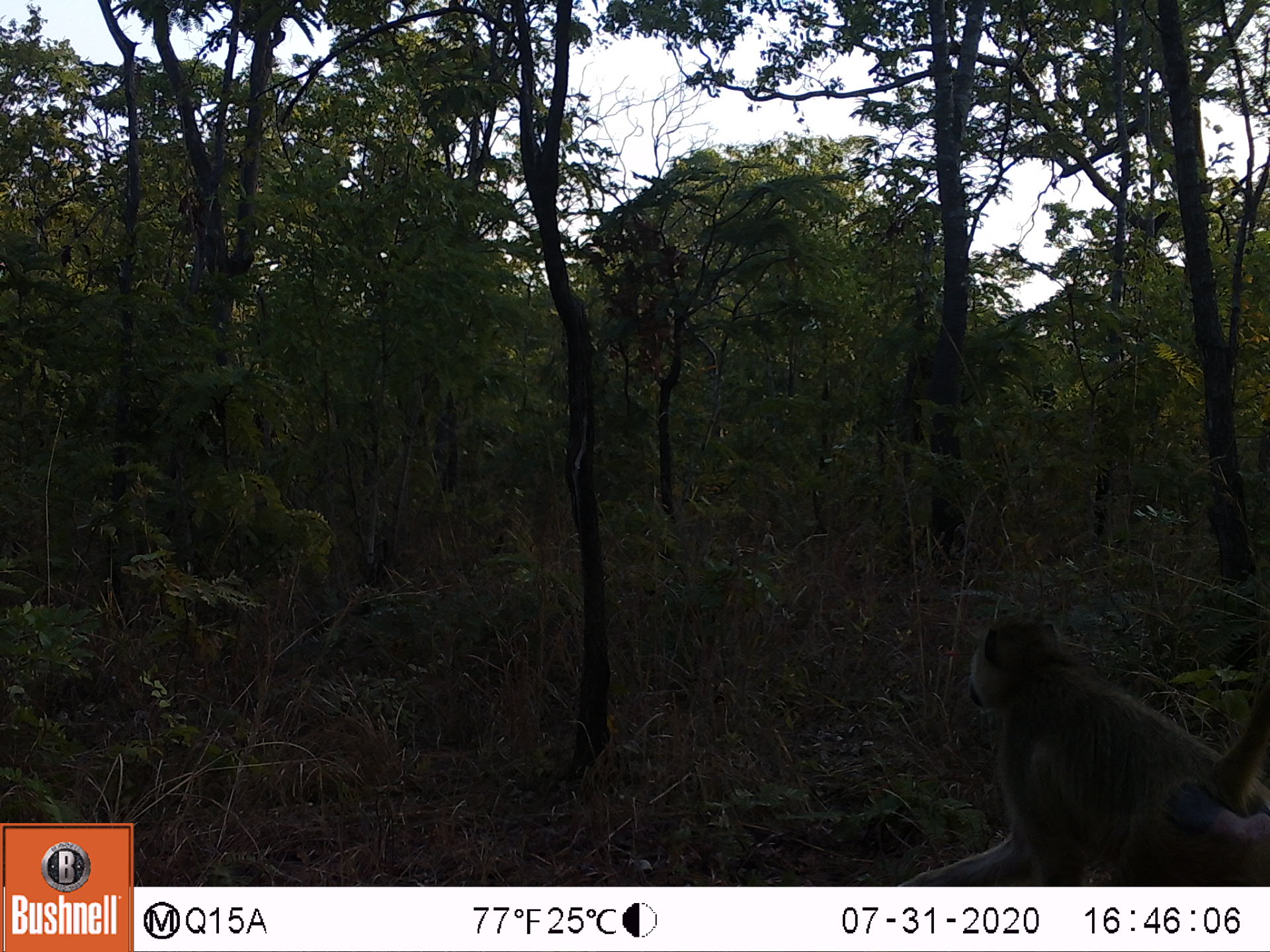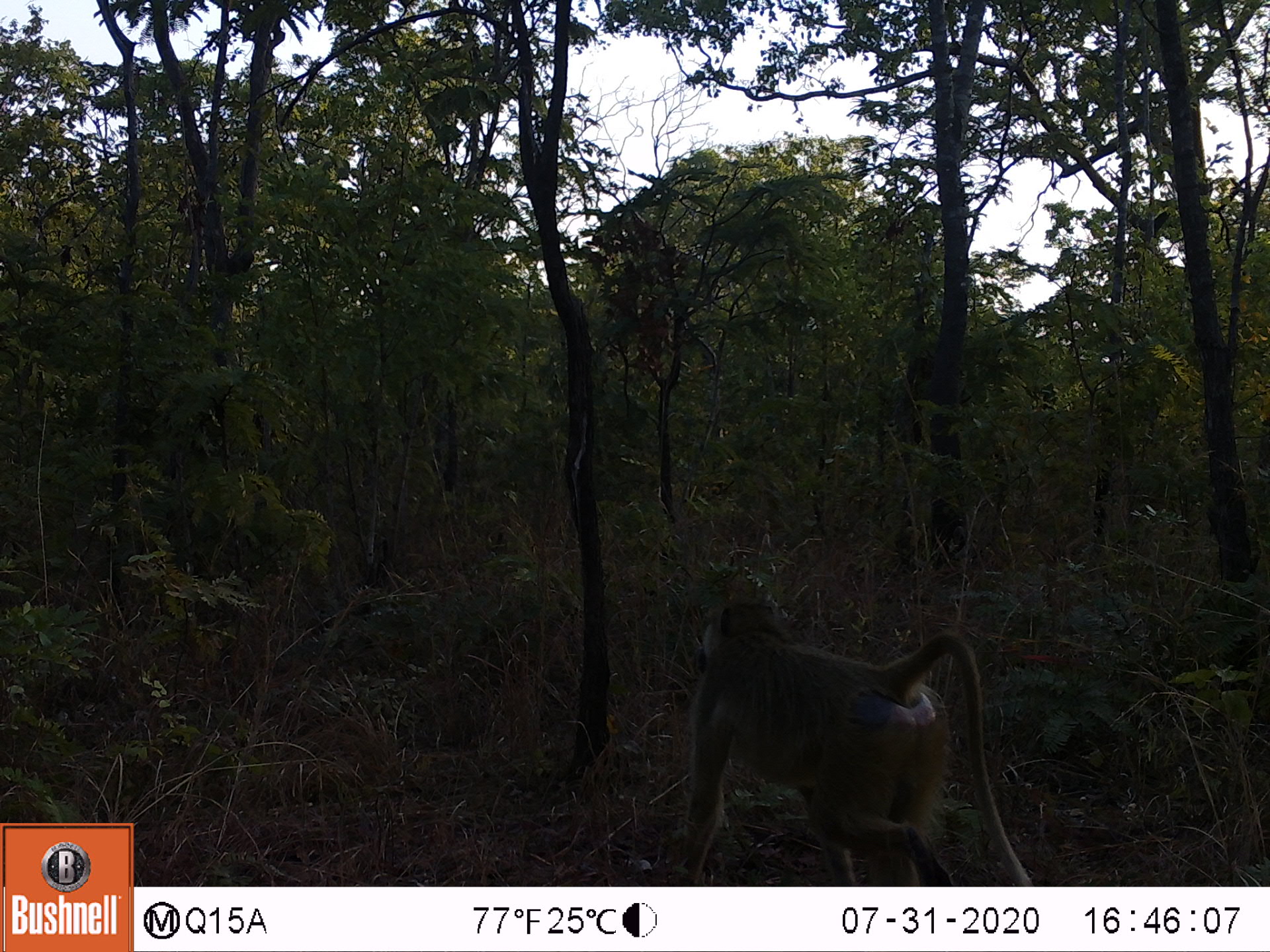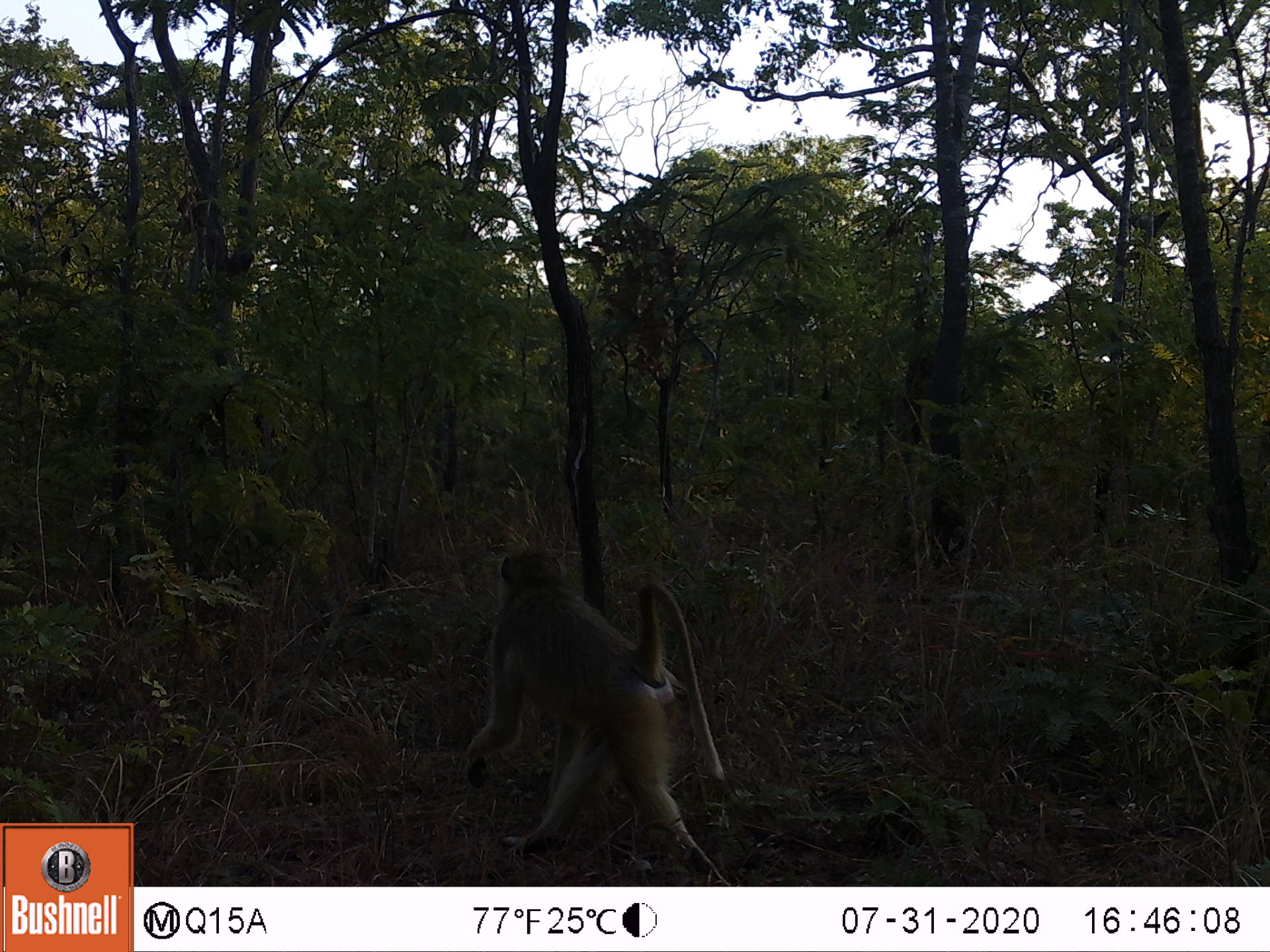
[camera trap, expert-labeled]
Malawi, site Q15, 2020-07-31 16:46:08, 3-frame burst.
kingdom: Animalia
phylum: Chordata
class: Mammalia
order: Primates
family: Cercopithecidae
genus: Papio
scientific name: Papio cynocephalus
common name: yellow baboon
Yellow baboon (Papio cynocephalus), count 1.